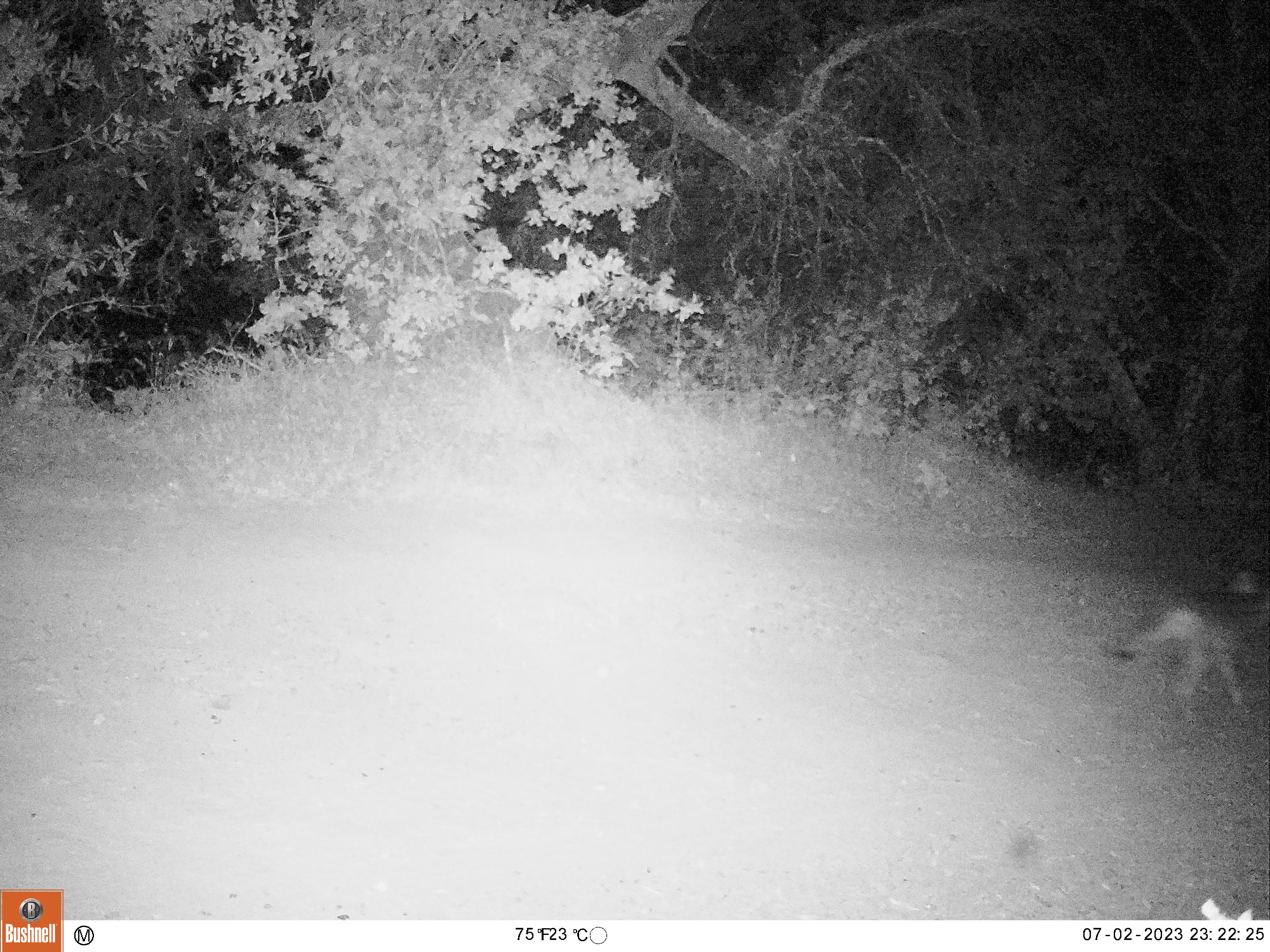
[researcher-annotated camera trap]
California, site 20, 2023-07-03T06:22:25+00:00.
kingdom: Animalia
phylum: Chordata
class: Mammalia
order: Carnivora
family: Canidae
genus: Canis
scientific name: Canis latrans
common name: coyote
Coyote (Canis latrans).